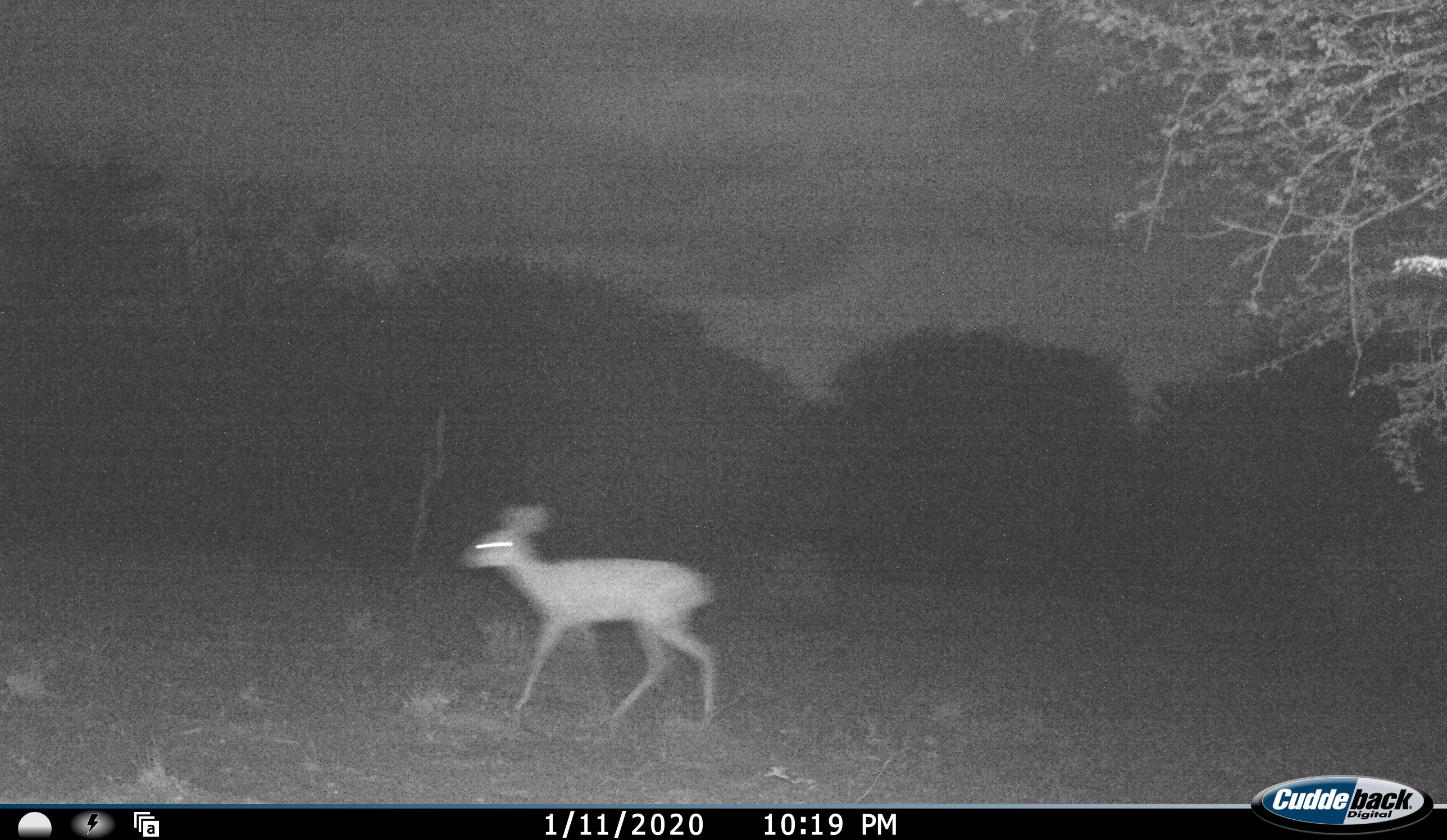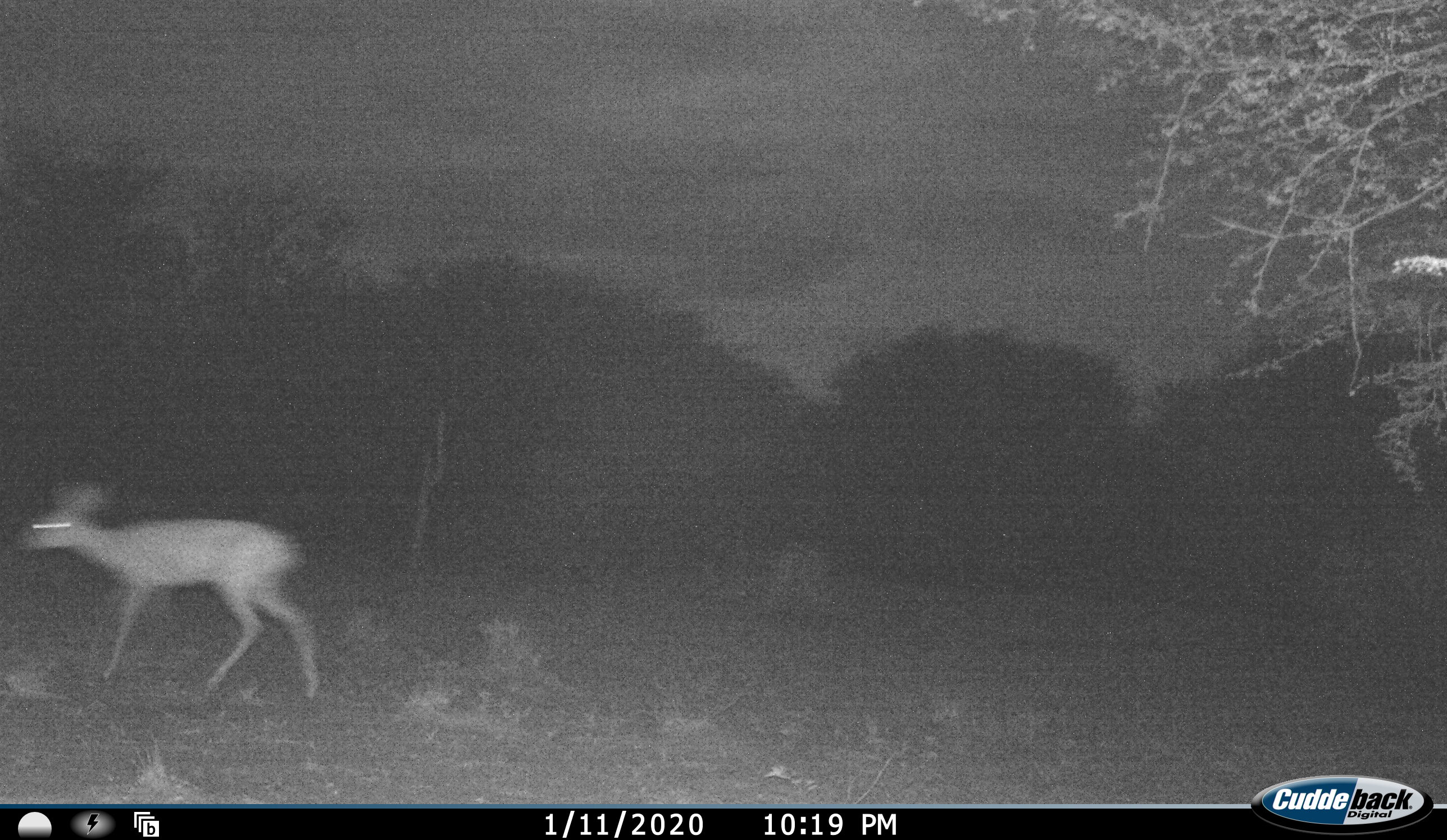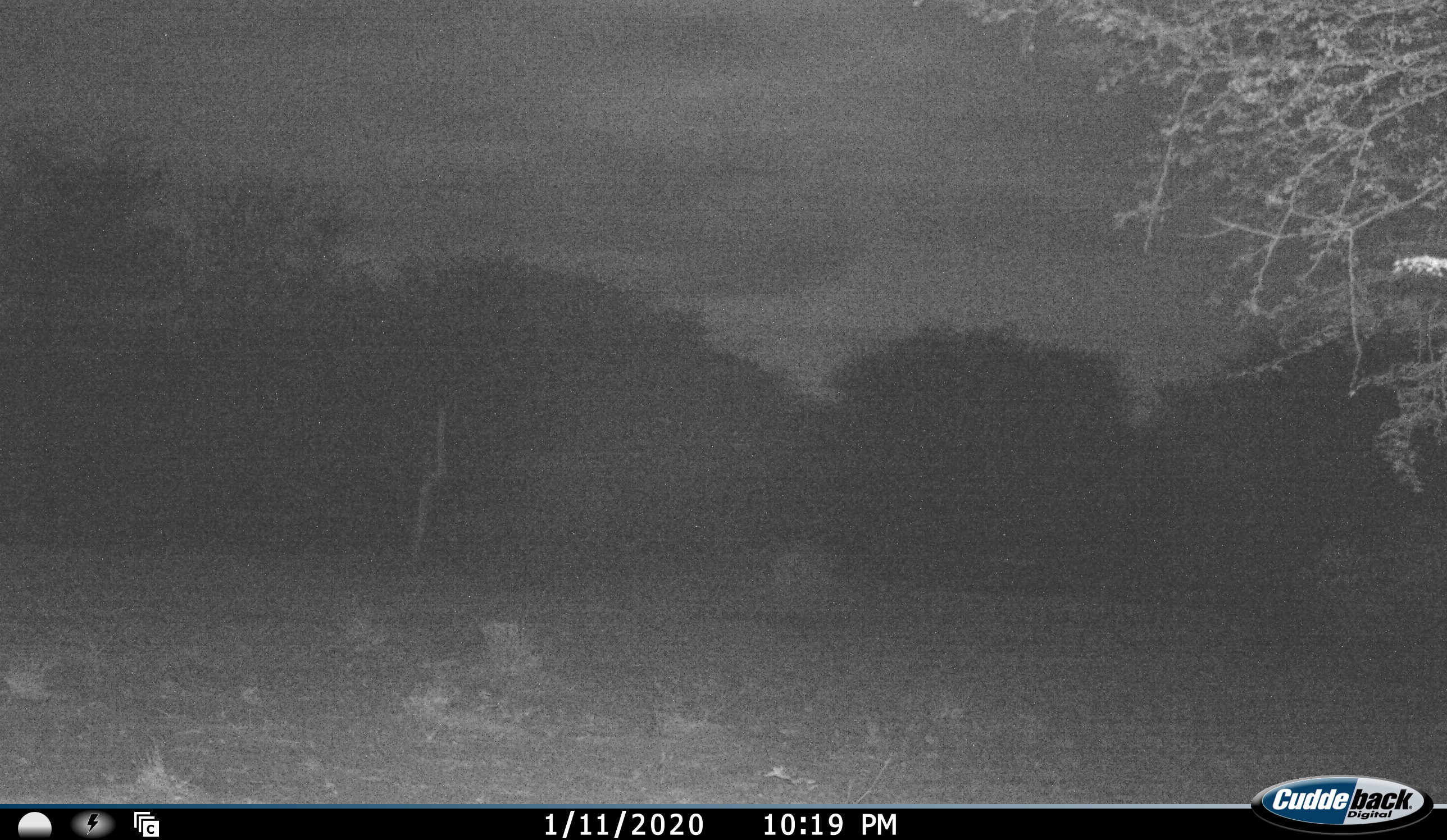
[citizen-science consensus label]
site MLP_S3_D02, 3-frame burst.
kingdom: Animalia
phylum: Chordata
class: Mammalia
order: Artiodactyla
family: Bovidae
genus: Raphicerus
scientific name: Raphicerus campestris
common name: steenbok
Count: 1.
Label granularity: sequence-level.